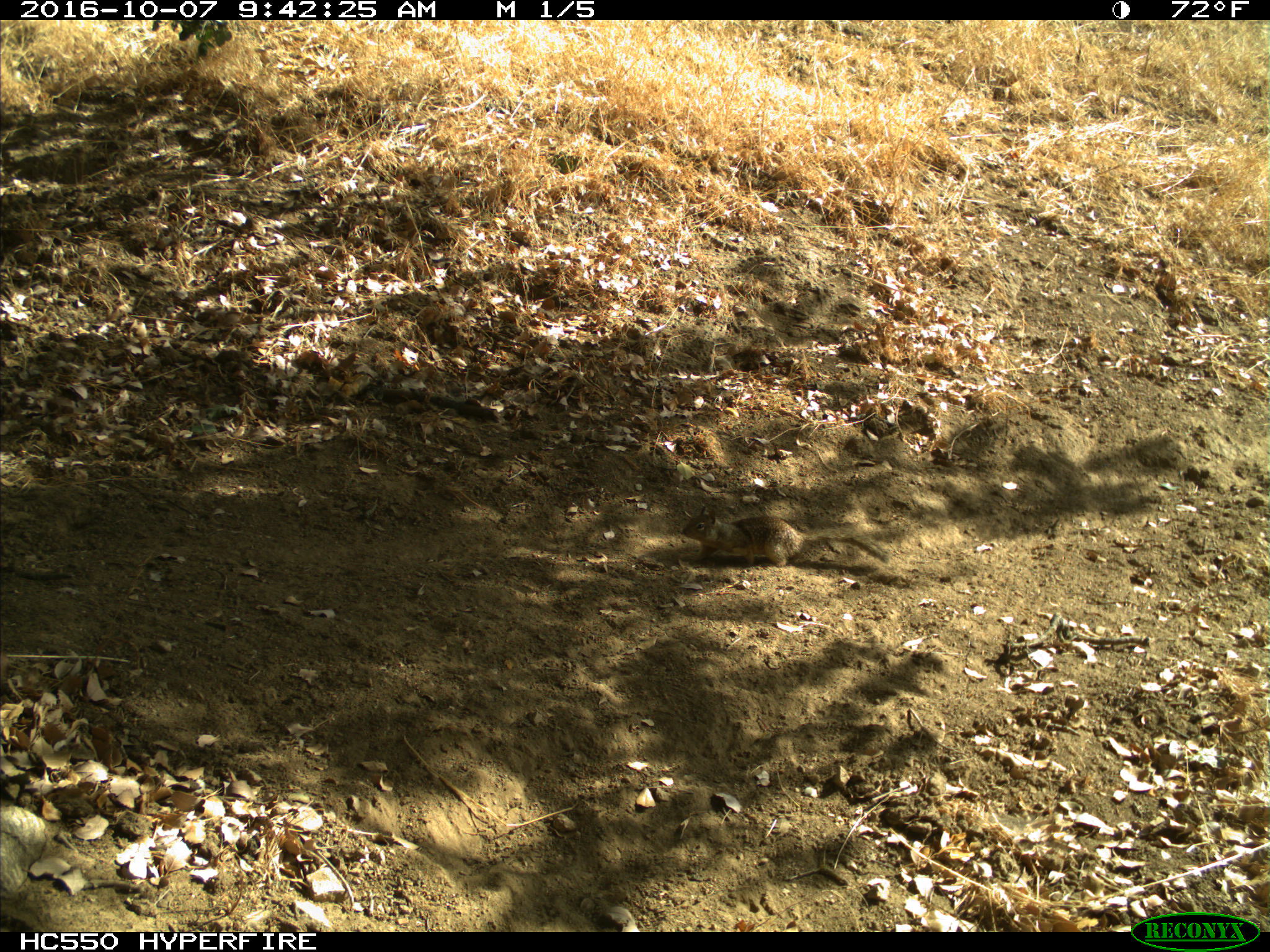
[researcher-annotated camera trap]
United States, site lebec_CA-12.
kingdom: Animalia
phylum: Chordata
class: Mammalia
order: Rodentia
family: Sciuridae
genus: Otospermophilus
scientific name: Otospermophilus beecheyi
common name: california ground squirrel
Otospermophilus beecheyi (california ground squirrel).